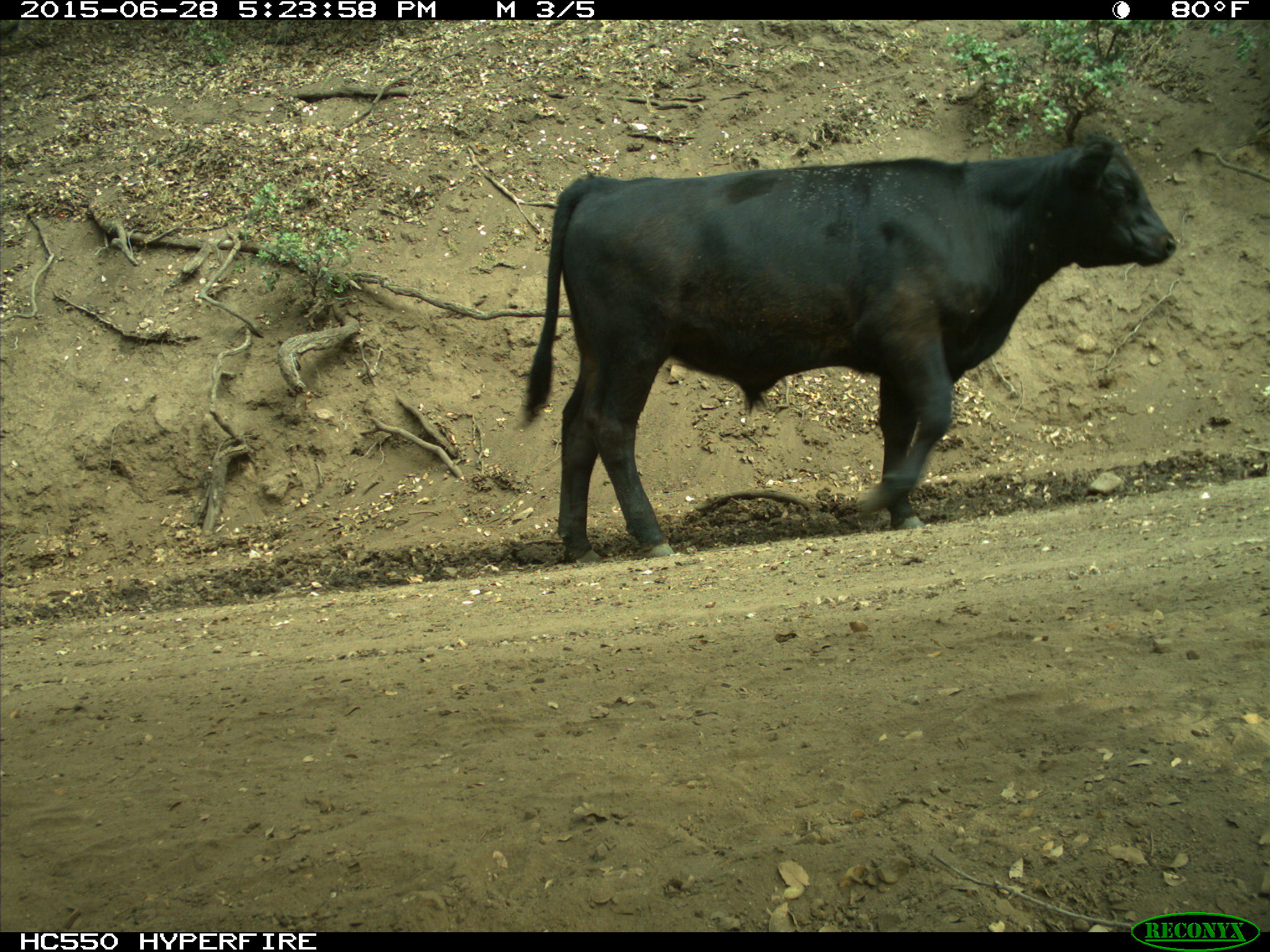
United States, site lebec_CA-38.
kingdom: Animalia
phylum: Chordata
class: Mammalia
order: Artiodactyla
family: Bovidae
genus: Bos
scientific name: Bos taurus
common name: domestic cow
Bos taurus (domestic cow).